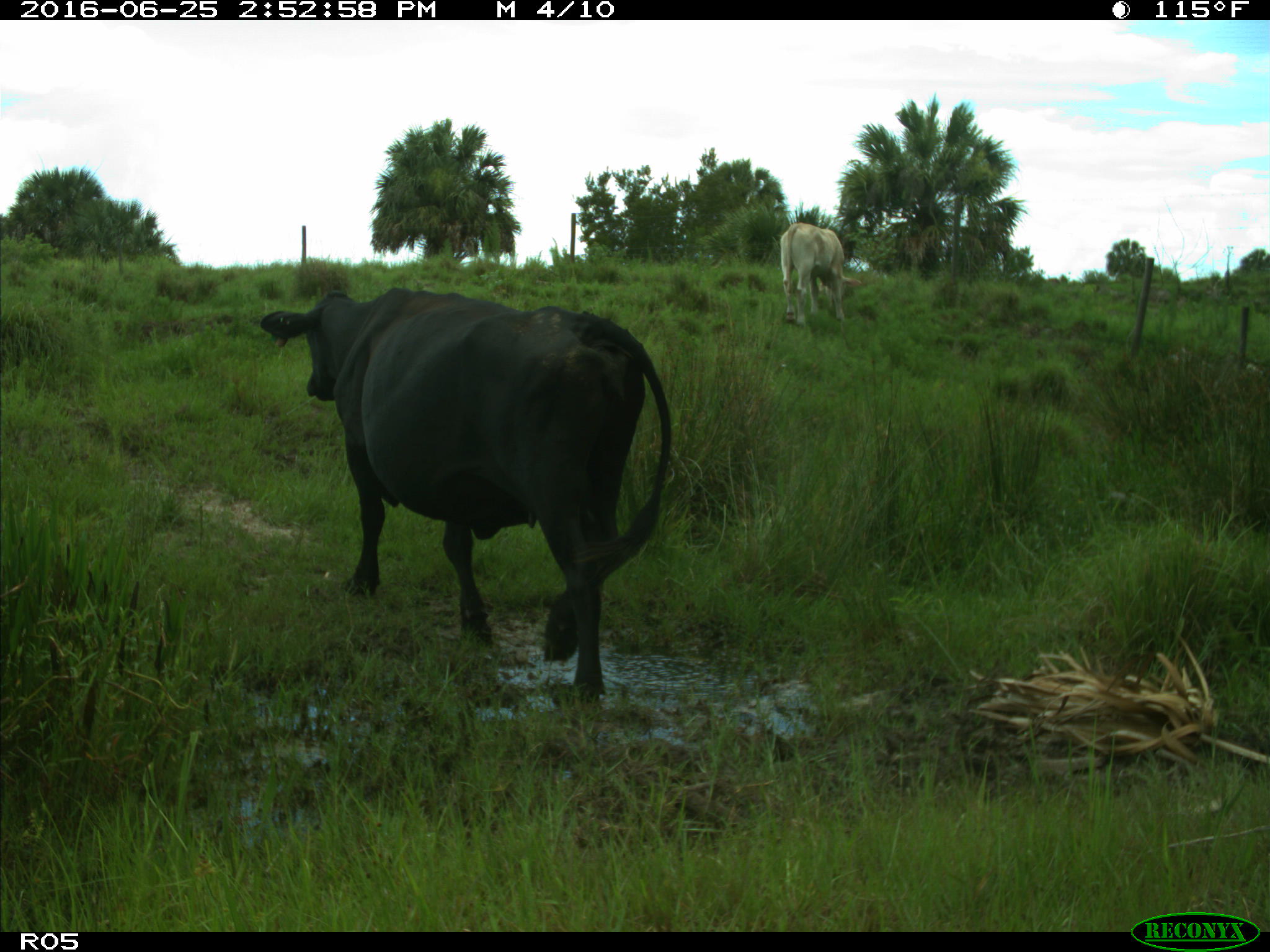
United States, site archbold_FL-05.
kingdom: Animalia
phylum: Chordata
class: Mammalia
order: Artiodactyla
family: Bovidae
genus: Bos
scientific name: Bos taurus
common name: domestic cow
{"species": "Bos taurus (domestic cow)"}